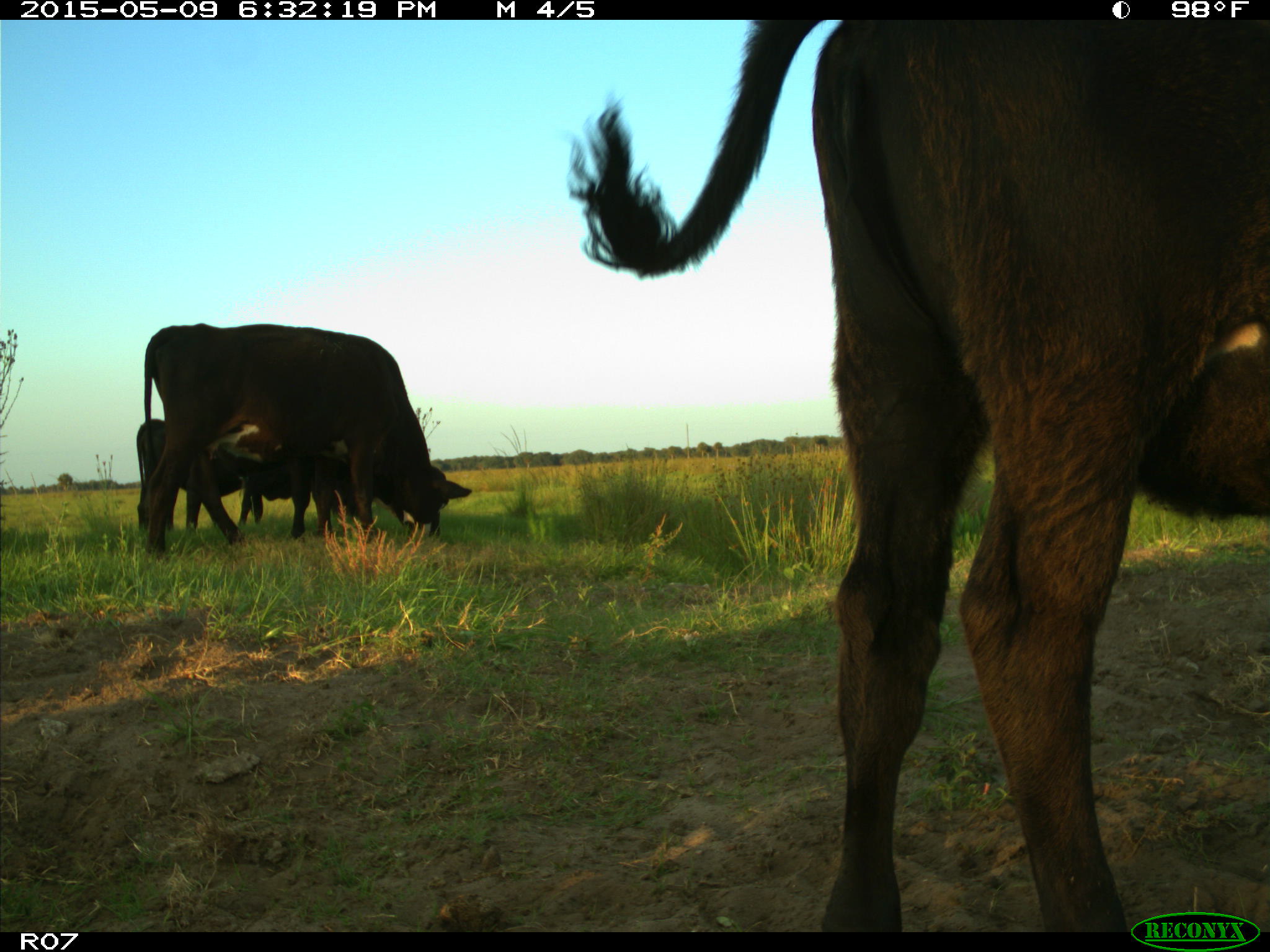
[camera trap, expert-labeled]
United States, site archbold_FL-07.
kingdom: Animalia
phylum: Chordata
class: Mammalia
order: Artiodactyla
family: Bovidae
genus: Bos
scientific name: Bos taurus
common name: domestic cow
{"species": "Bos taurus (domestic cow)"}